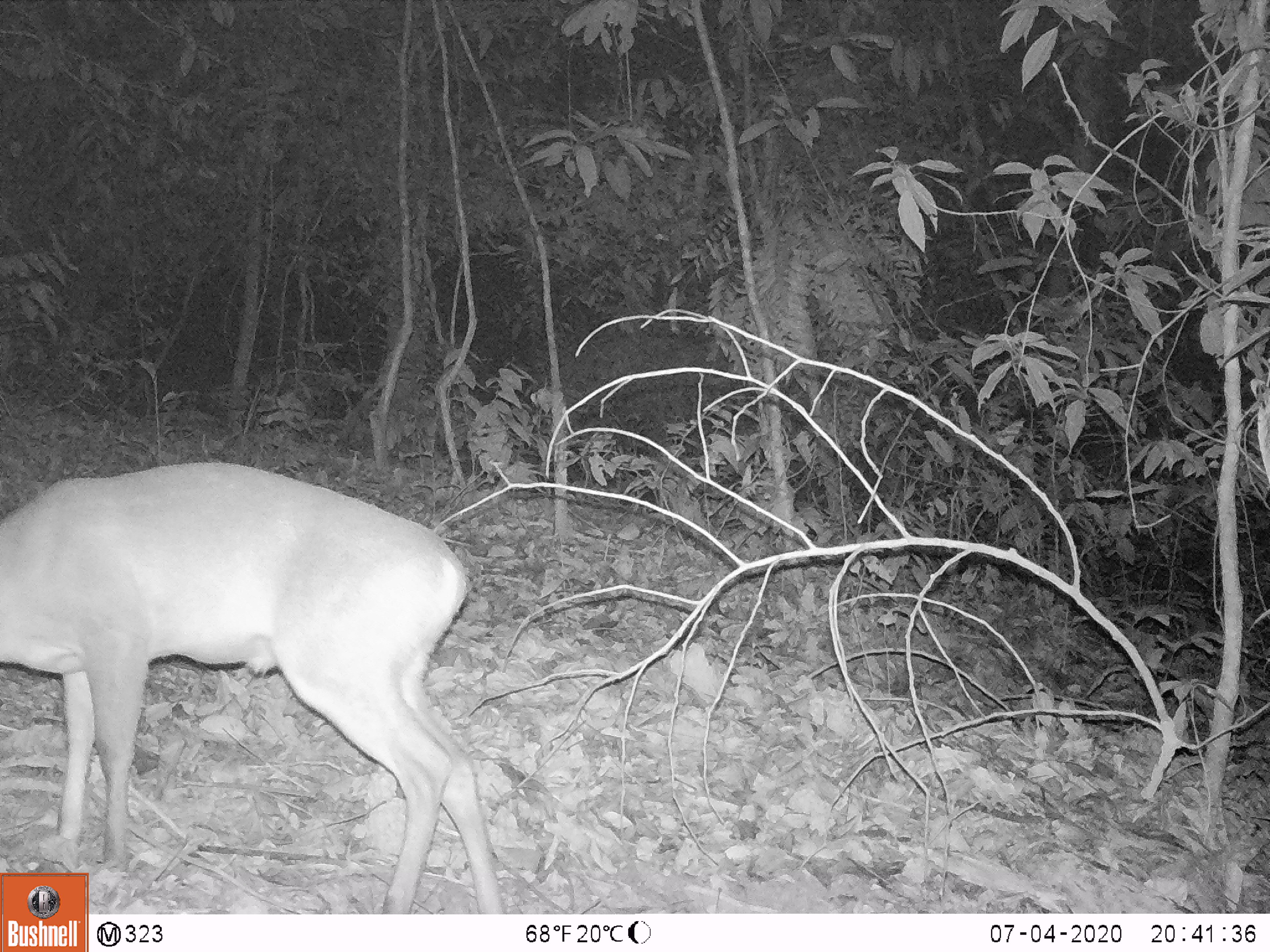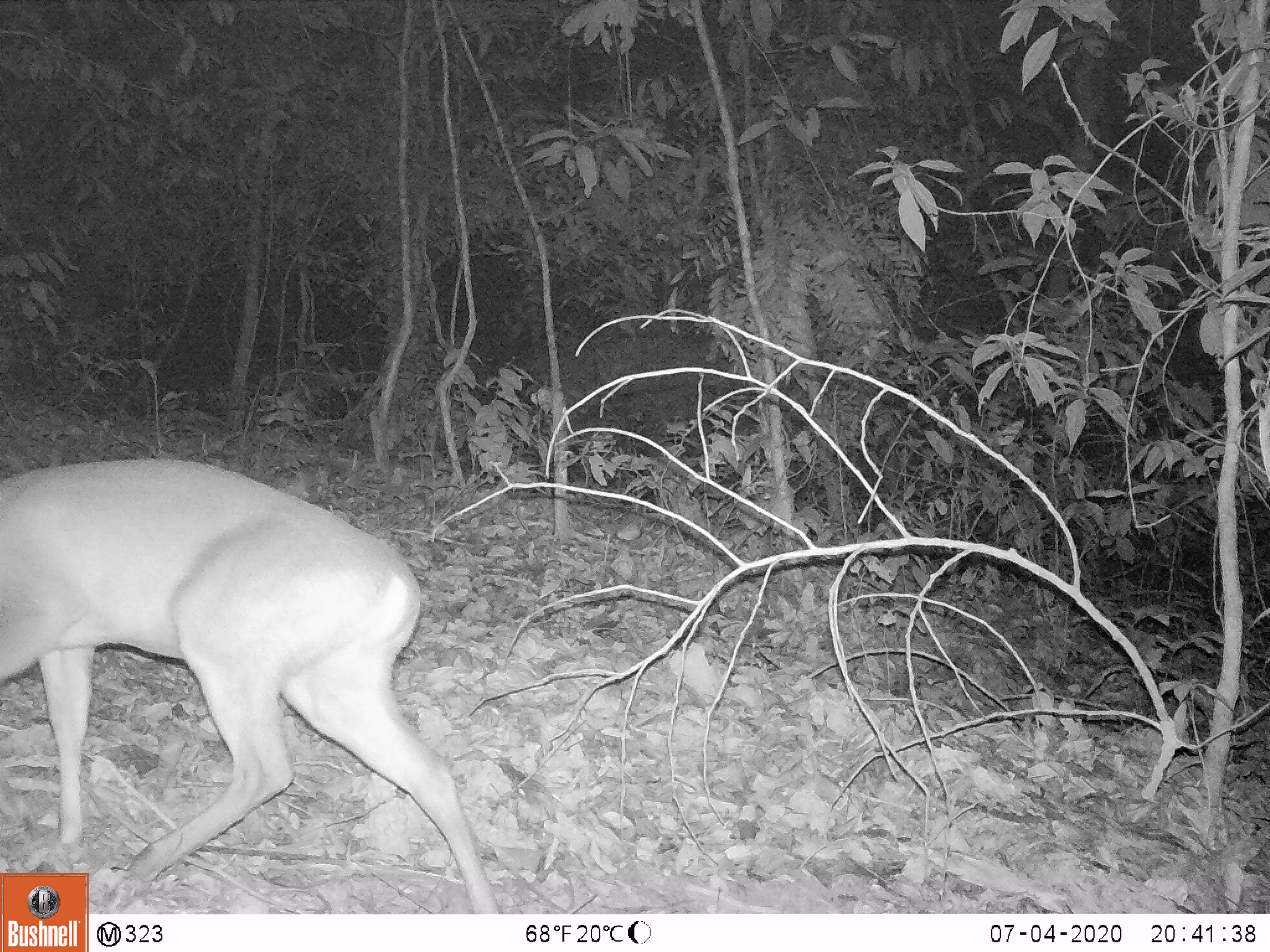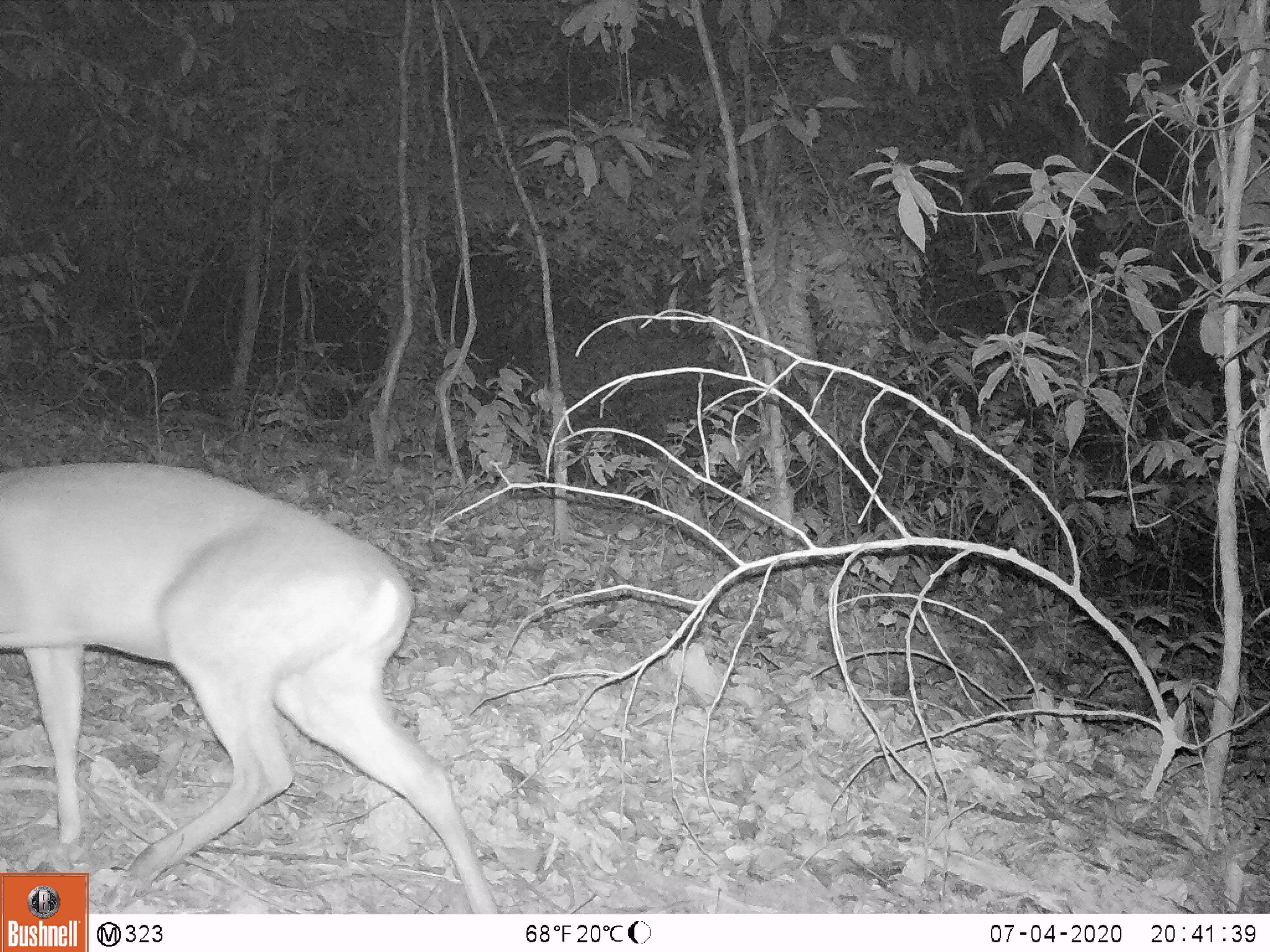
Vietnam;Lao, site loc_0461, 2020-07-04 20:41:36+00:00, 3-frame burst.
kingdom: Animalia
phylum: Chordata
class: Mammalia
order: Artiodactyla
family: Cervidae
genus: Muntiacus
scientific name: Muntiacus rooseveltorum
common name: roosevelt's muntjac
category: roosevelts muntjac group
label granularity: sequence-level